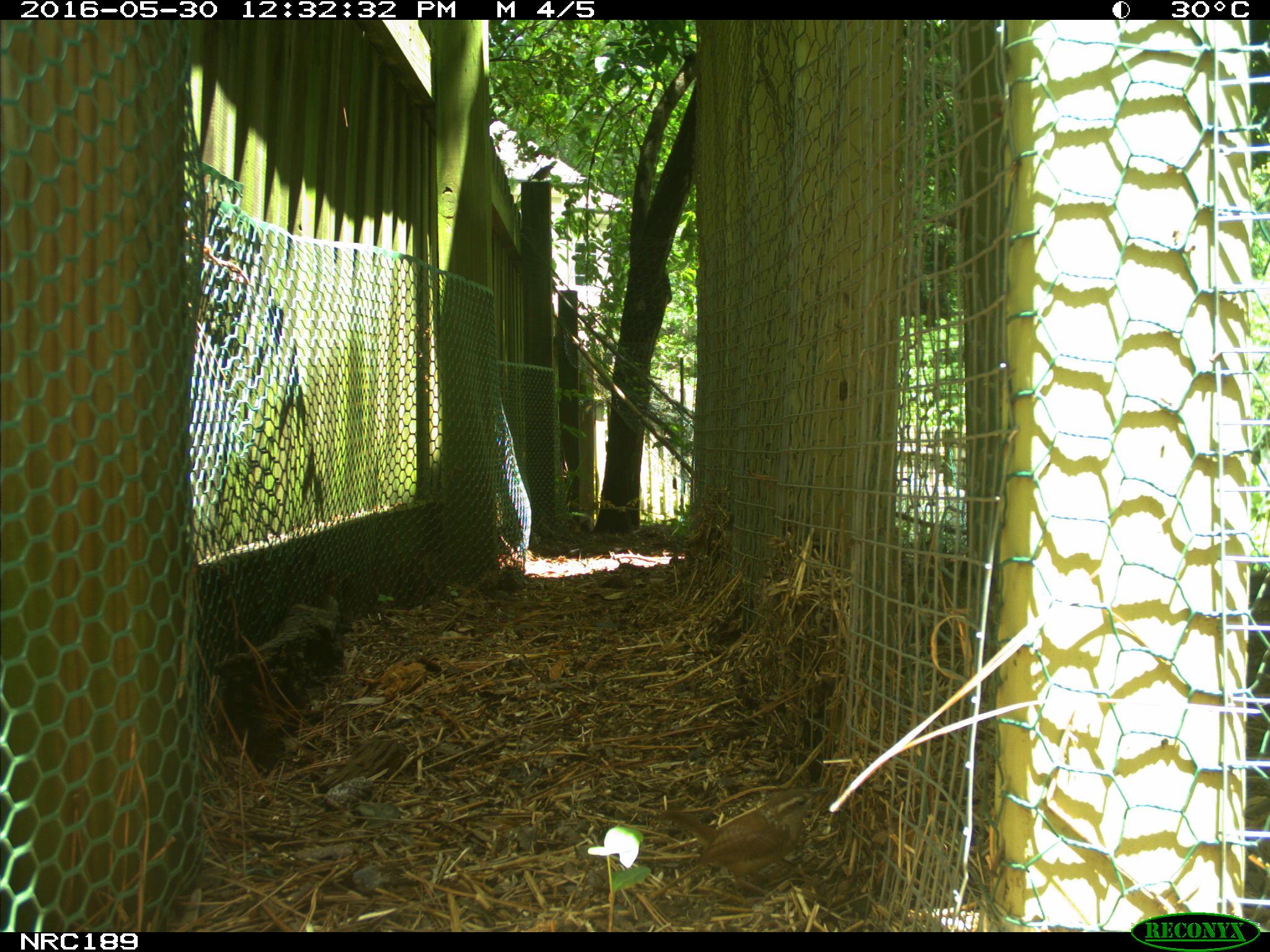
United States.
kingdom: Animalia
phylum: Chordata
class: Aves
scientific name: Aves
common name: bird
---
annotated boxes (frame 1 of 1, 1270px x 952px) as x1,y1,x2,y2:
Bird: 653,776,832,883